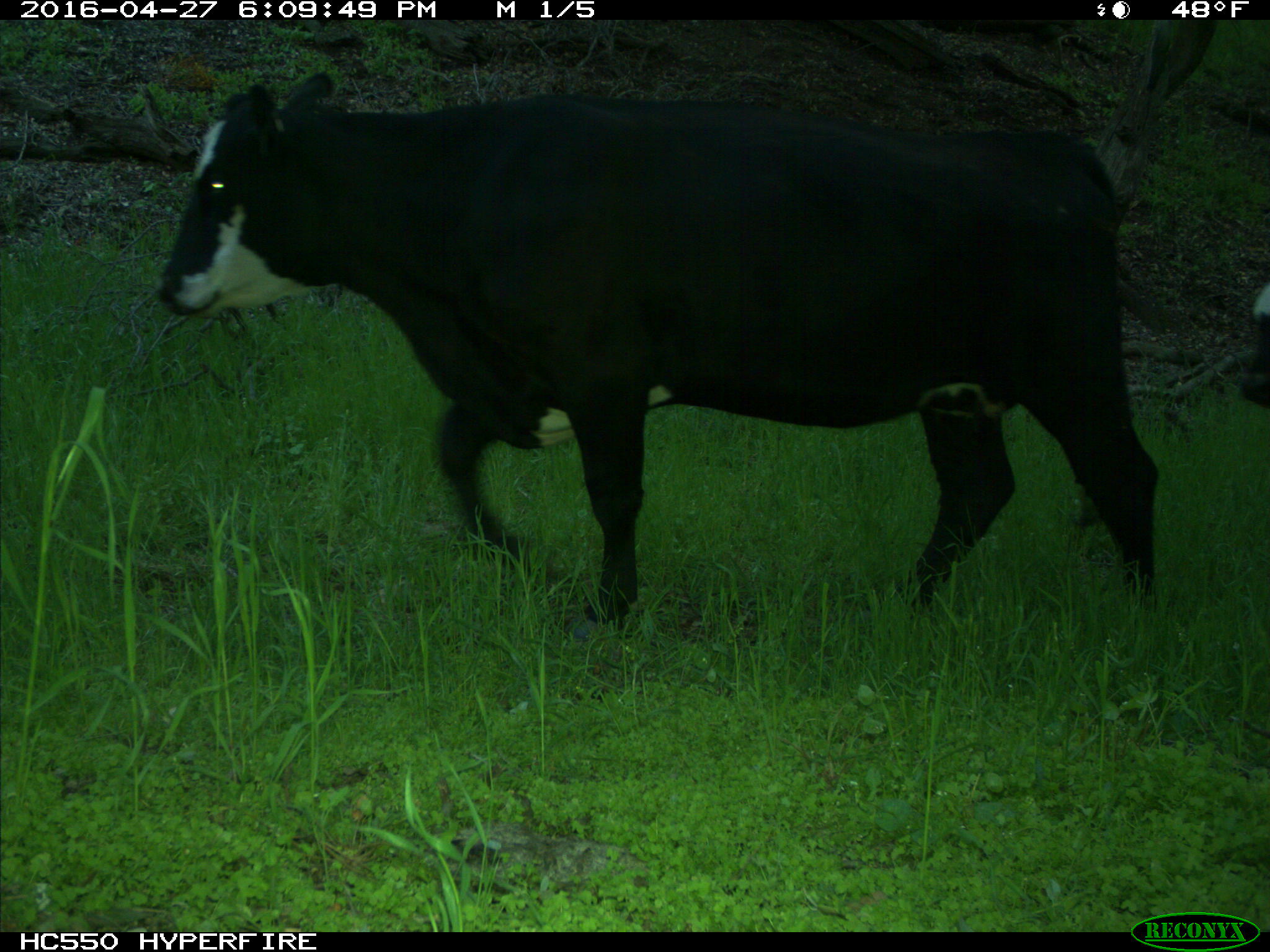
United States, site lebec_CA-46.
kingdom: Animalia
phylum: Chordata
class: Mammalia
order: Artiodactyla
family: Bovidae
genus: Bos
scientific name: Bos taurus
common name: domestic cow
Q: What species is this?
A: Bos taurus (domestic cow).